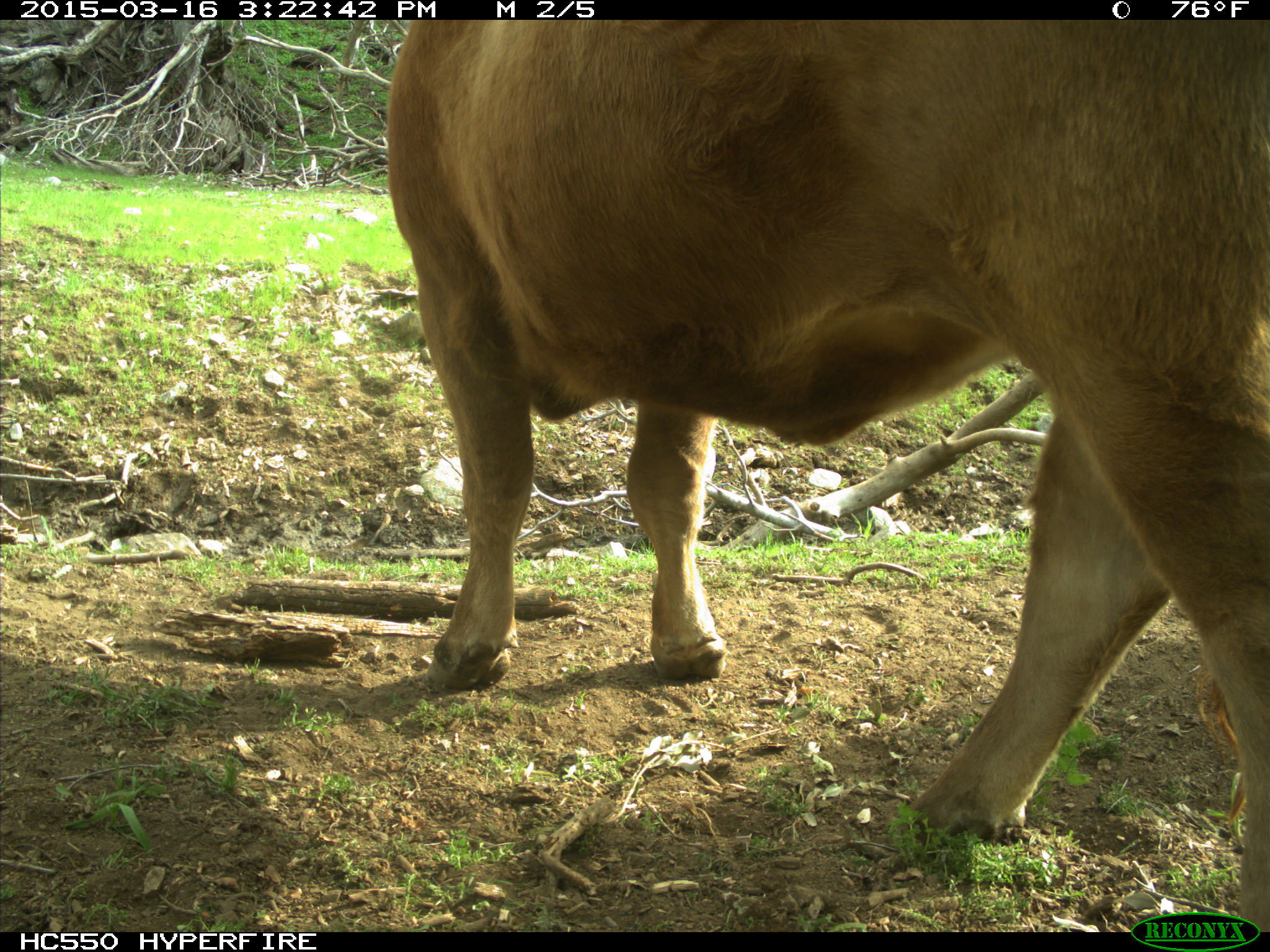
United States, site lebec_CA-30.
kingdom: Animalia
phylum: Chordata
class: Mammalia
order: Artiodactyla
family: Bovidae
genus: Bos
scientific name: Bos taurus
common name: domestic cow